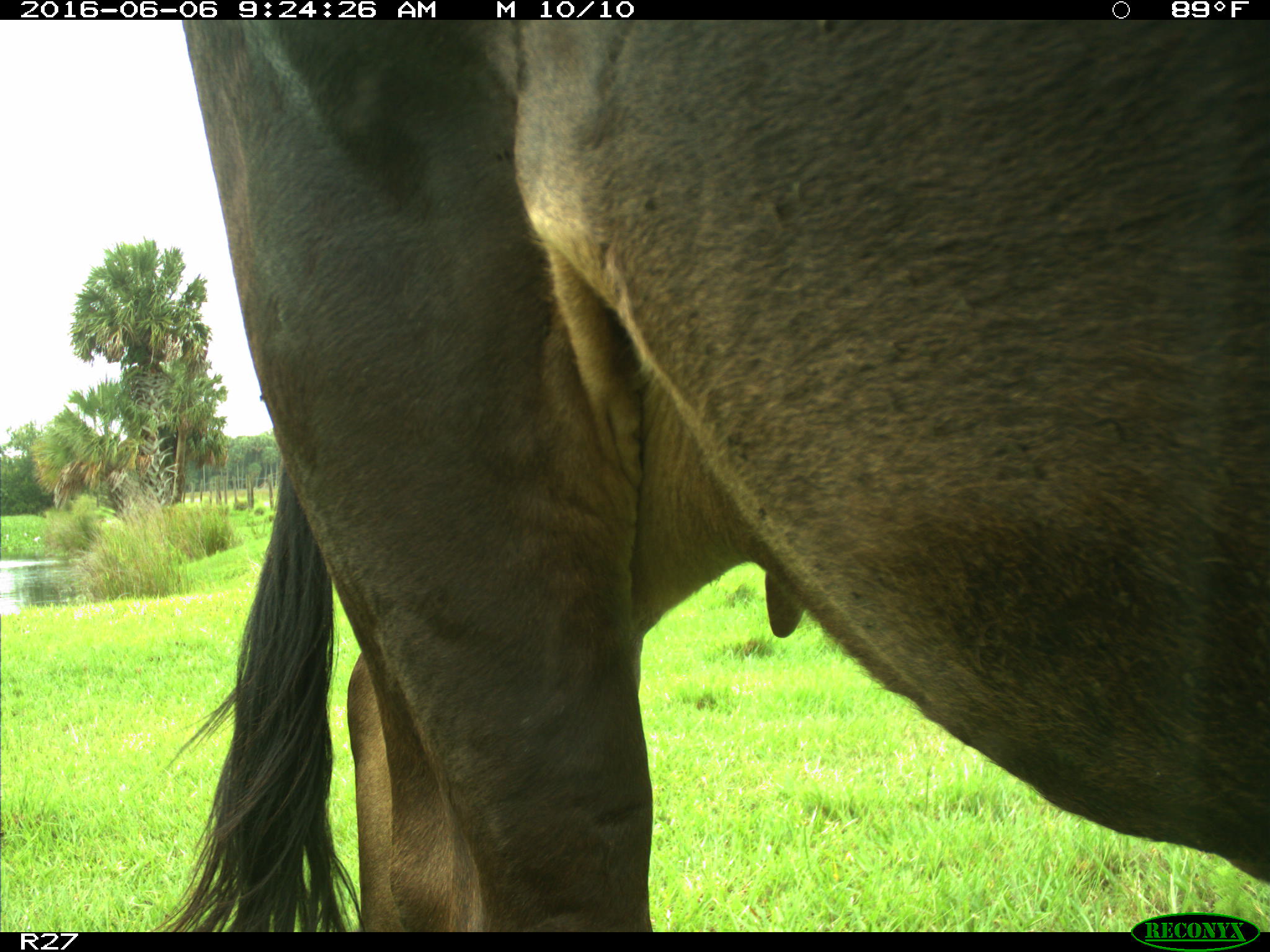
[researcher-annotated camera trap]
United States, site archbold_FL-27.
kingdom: Animalia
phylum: Chordata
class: Mammalia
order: Artiodactyla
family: Bovidae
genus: Bos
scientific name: Bos taurus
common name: domestic cow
Bos taurus (domestic cow).